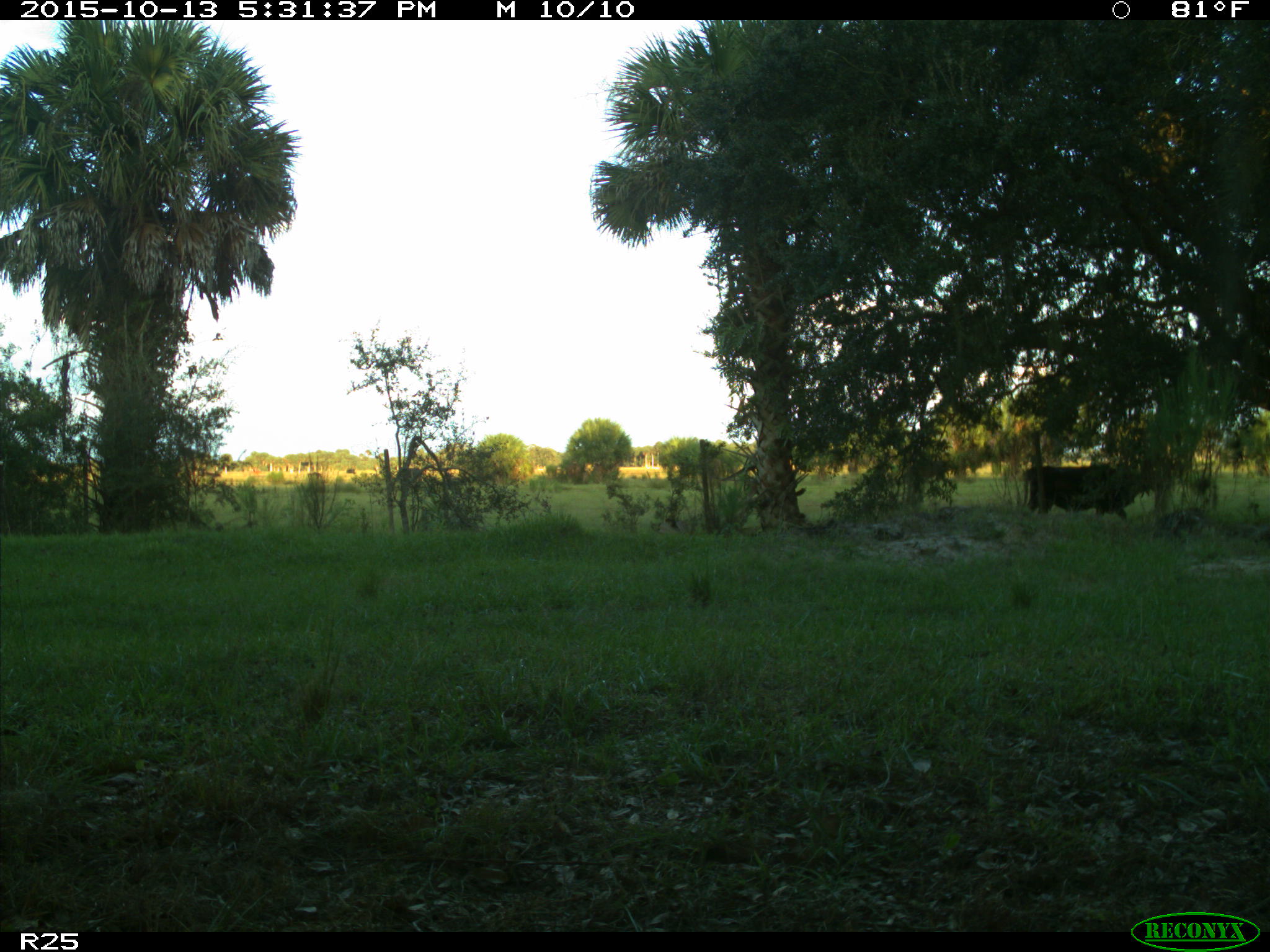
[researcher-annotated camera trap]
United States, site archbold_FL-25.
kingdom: Animalia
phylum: Chordata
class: Mammalia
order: Artiodactyla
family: Bovidae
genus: Bos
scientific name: Bos taurus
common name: domestic cow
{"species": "Bos taurus (domestic cow)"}